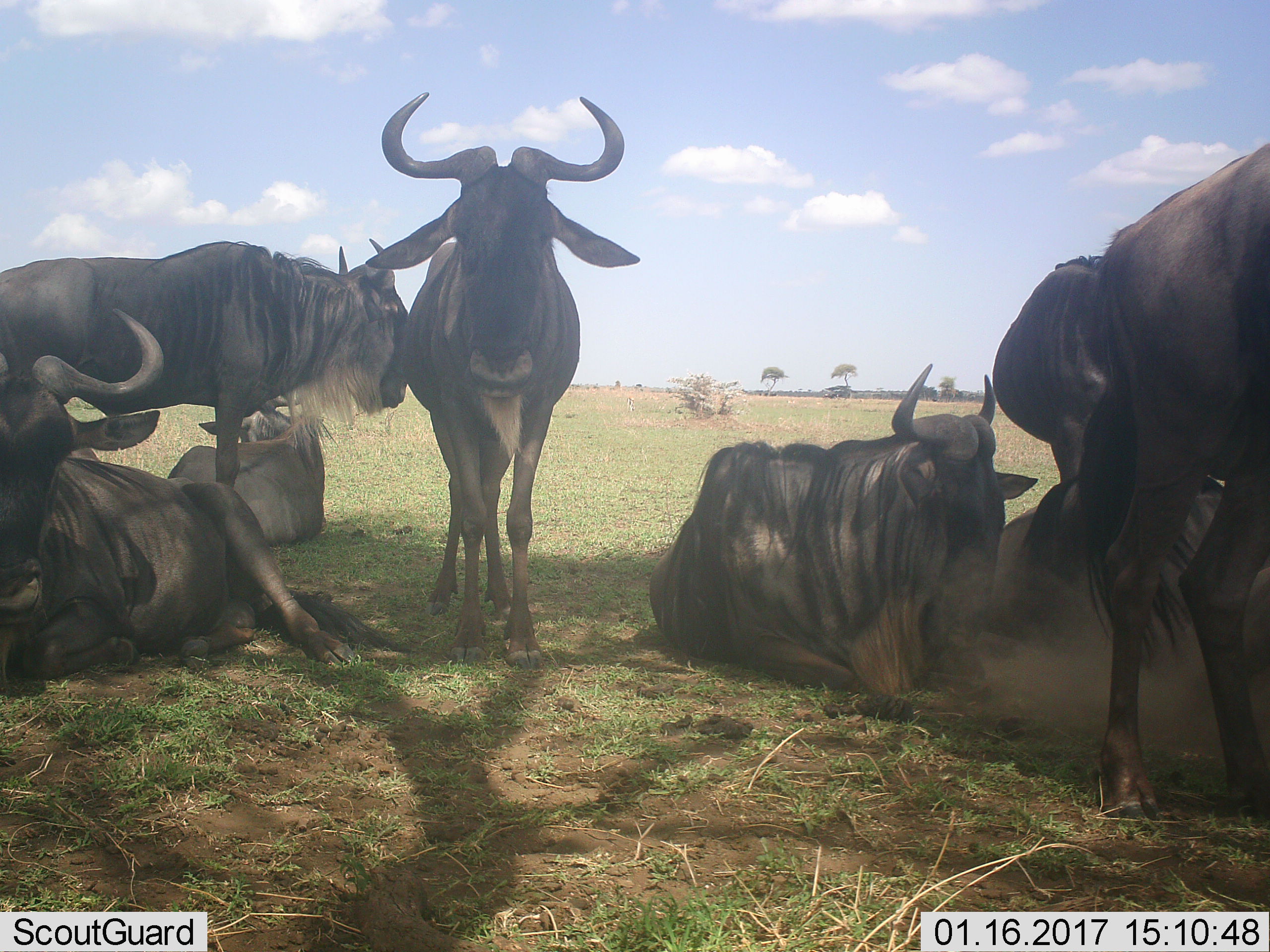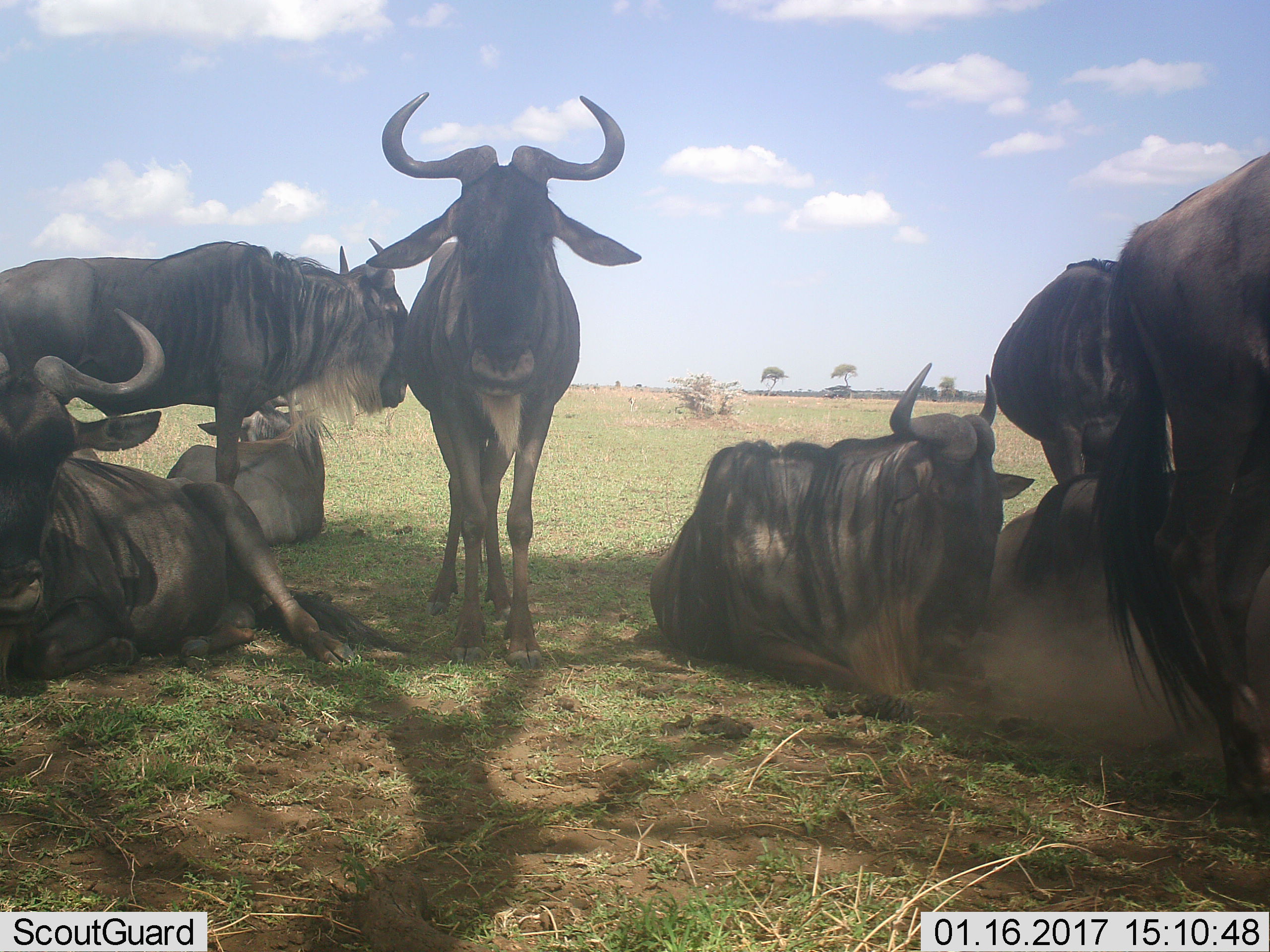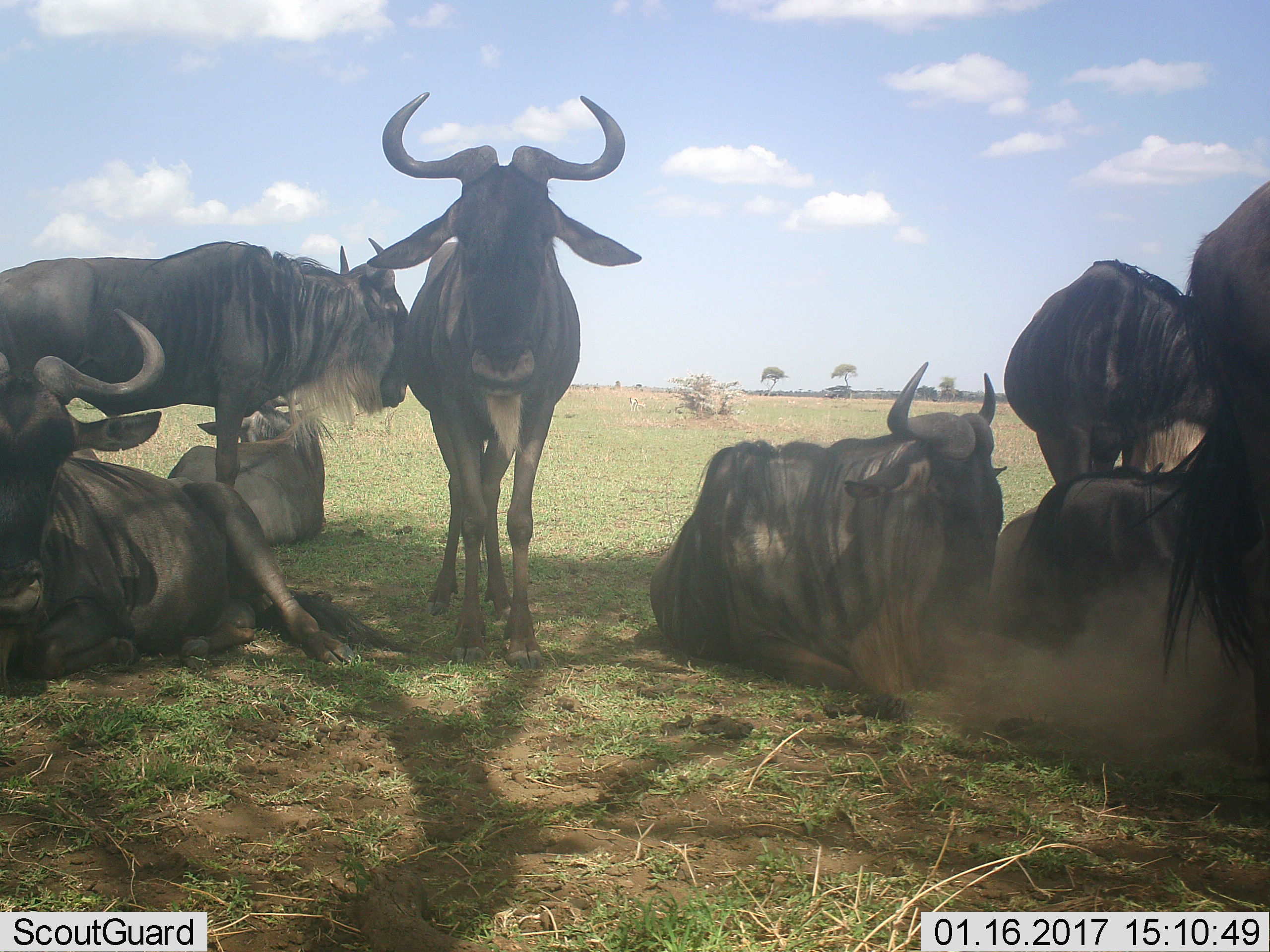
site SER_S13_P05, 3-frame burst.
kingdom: Animalia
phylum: Chordata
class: Mammalia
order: Artiodactyla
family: Bovidae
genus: Connochaetes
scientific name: Connochaetes taurinus taurinus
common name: blue wildebeest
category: wildebeestblue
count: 8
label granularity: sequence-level